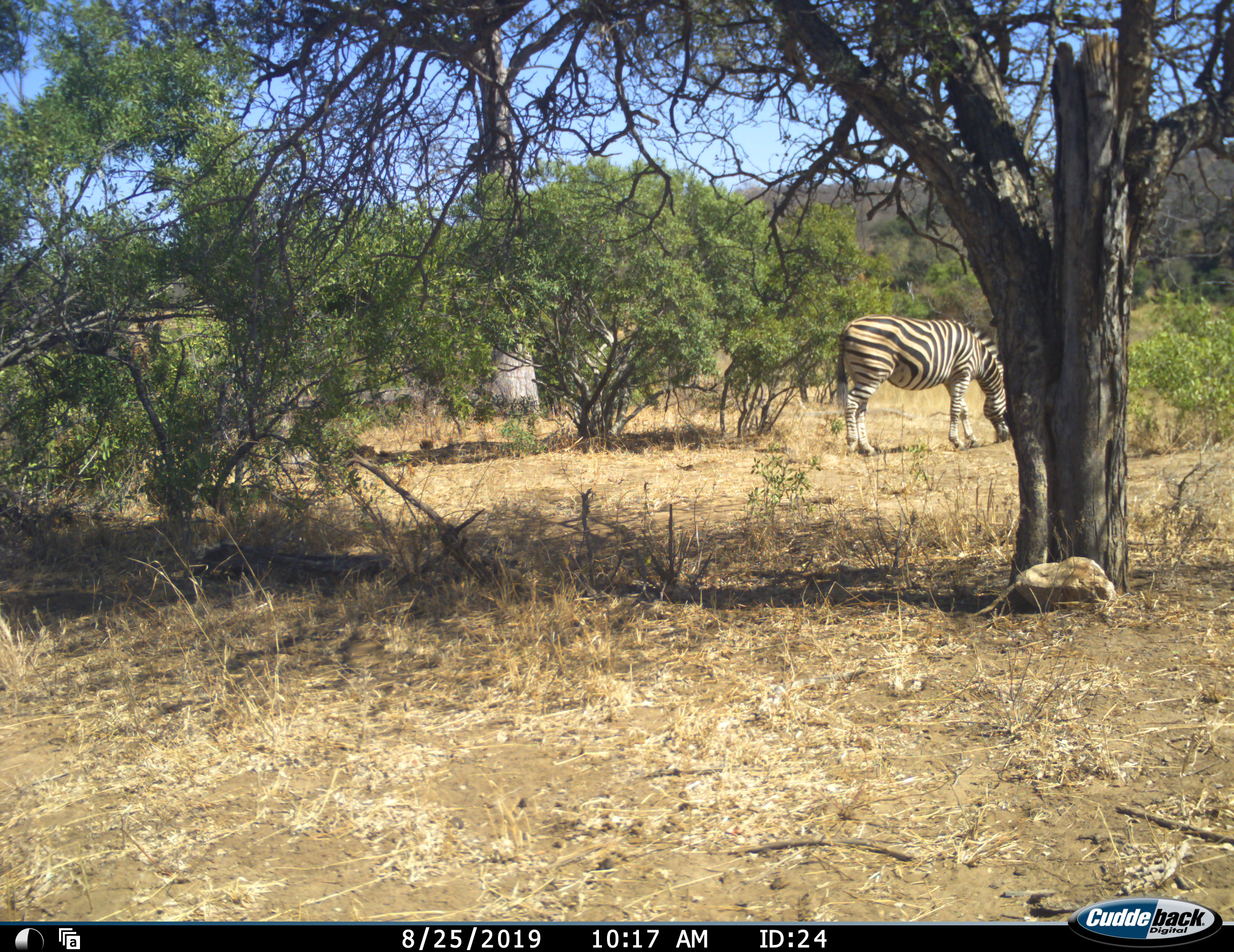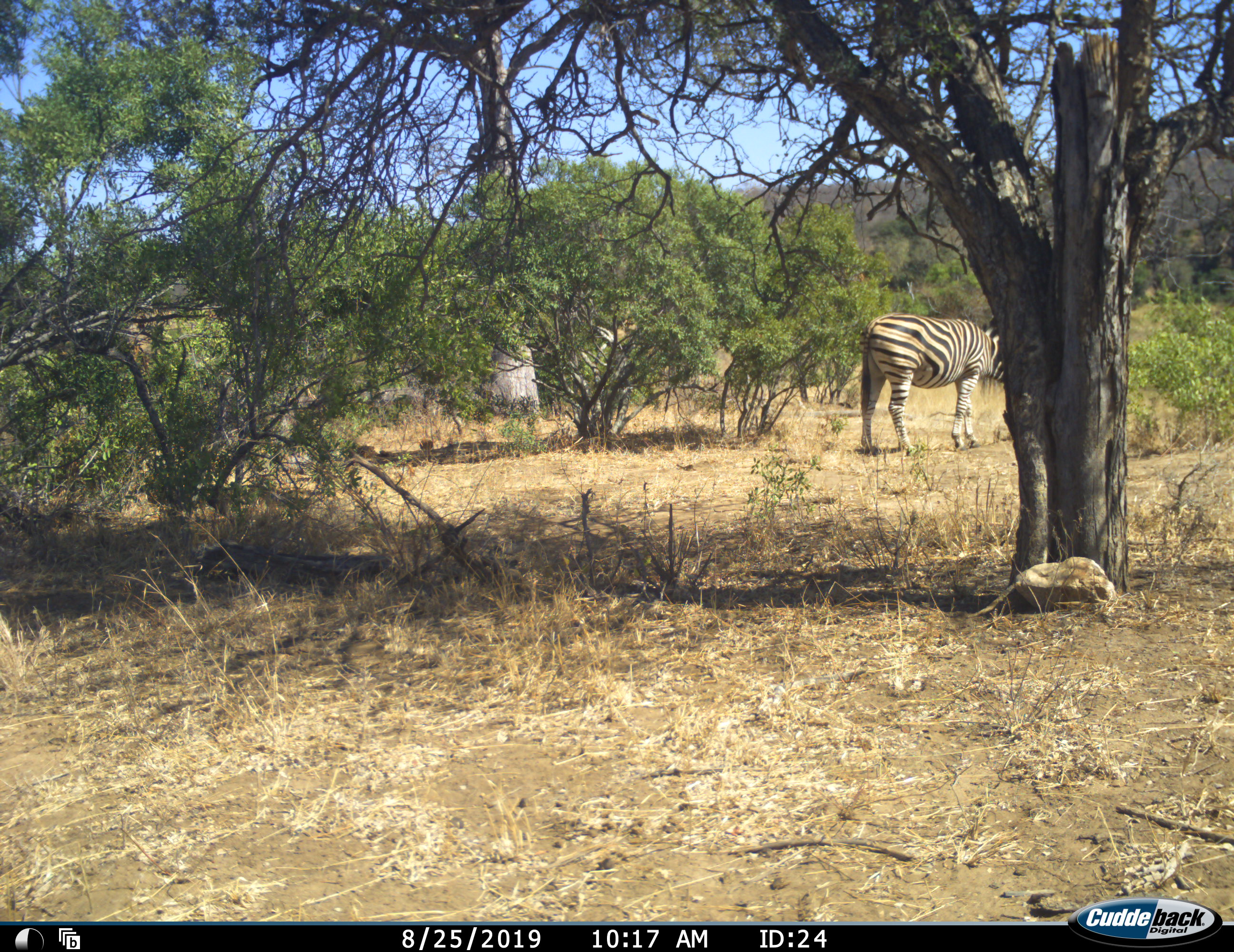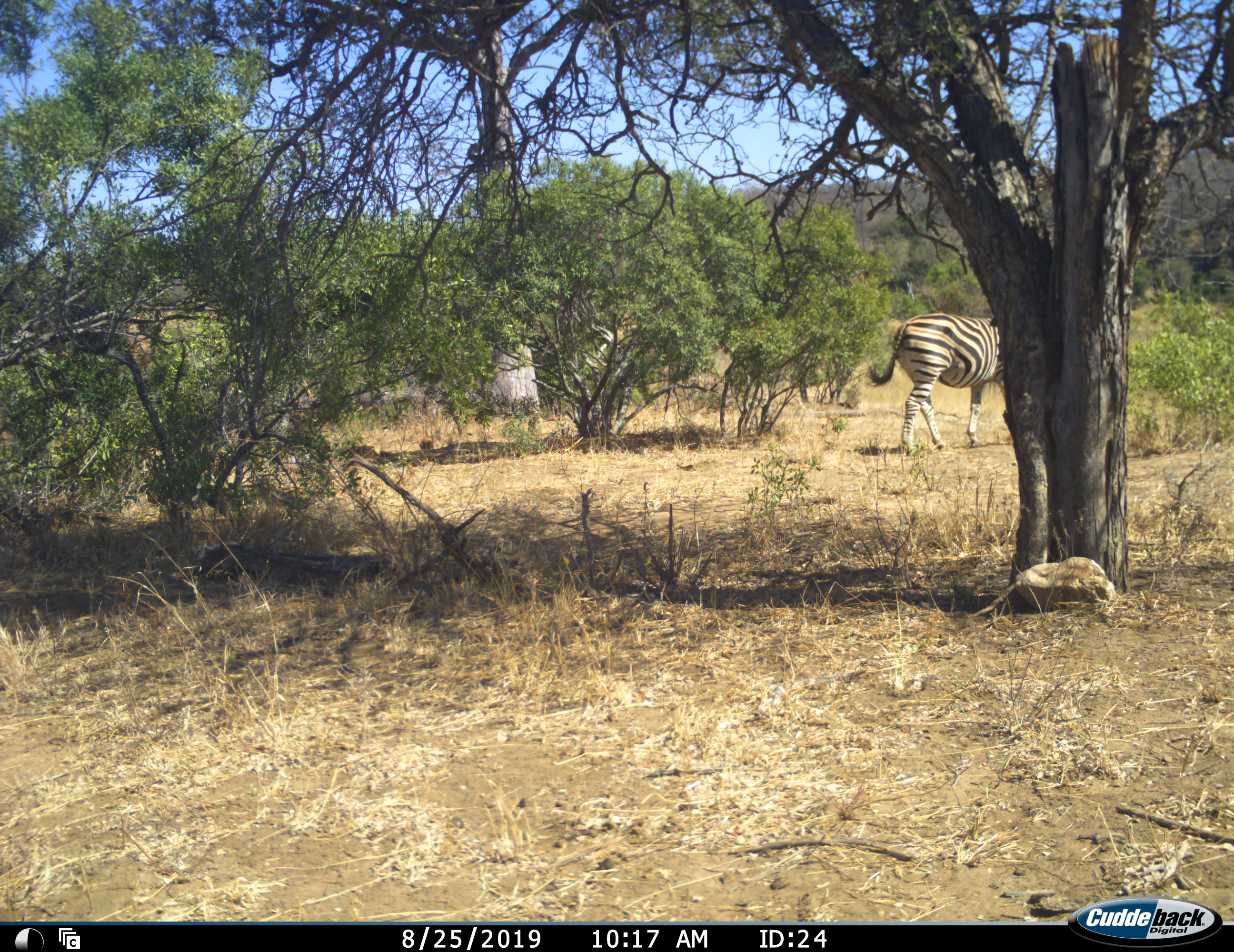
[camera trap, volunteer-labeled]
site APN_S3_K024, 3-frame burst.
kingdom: Animalia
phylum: Chordata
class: Mammalia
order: Perissodactyla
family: Equidae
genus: Equus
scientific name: Equus quagga burchellii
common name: burchell's zebra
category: zebraburchells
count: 1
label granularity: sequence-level